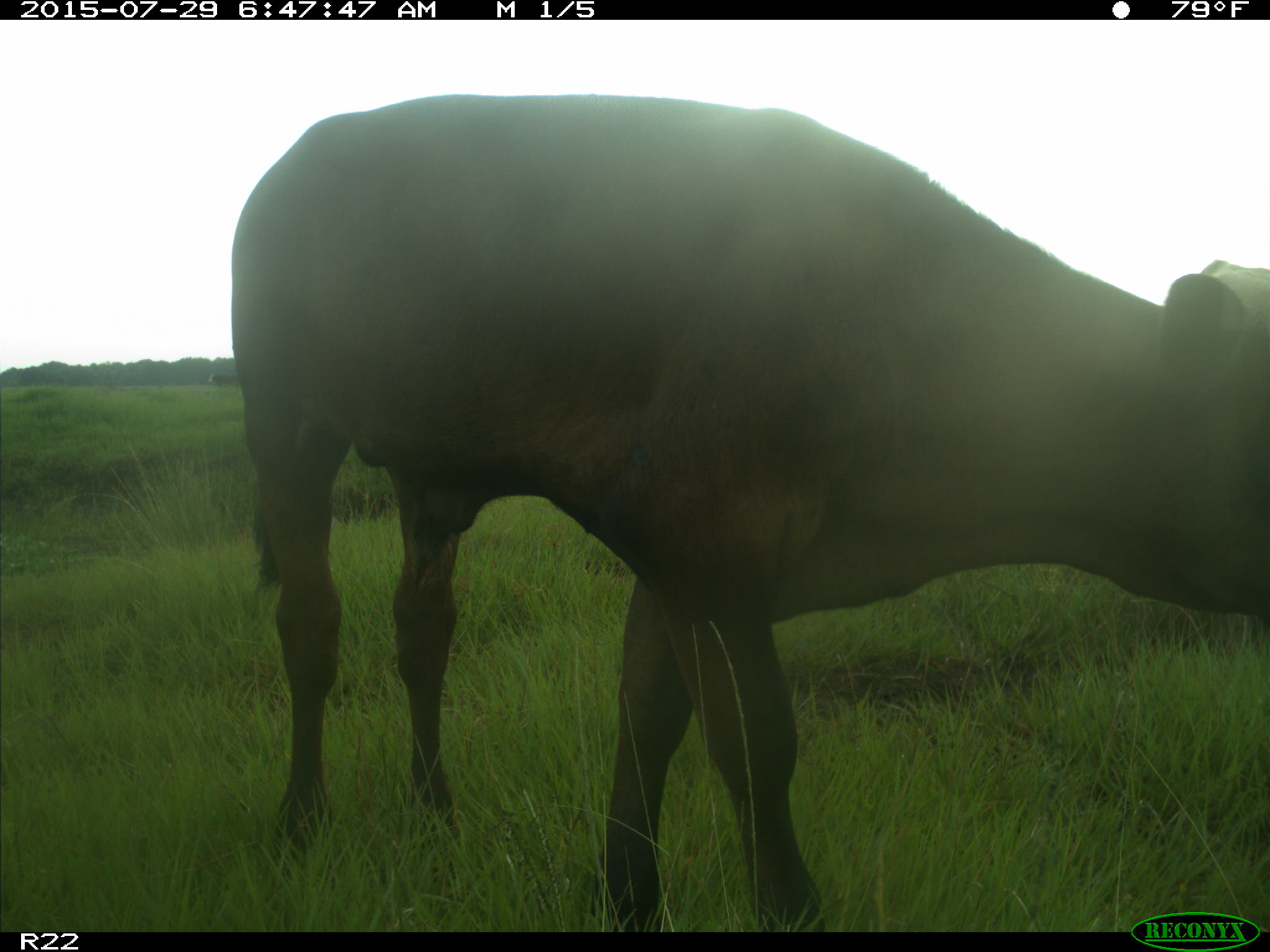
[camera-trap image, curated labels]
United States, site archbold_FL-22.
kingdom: Animalia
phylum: Chordata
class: Mammalia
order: Artiodactyla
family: Bovidae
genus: Bos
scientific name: Bos taurus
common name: domestic cow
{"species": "Bos taurus (domestic cow)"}